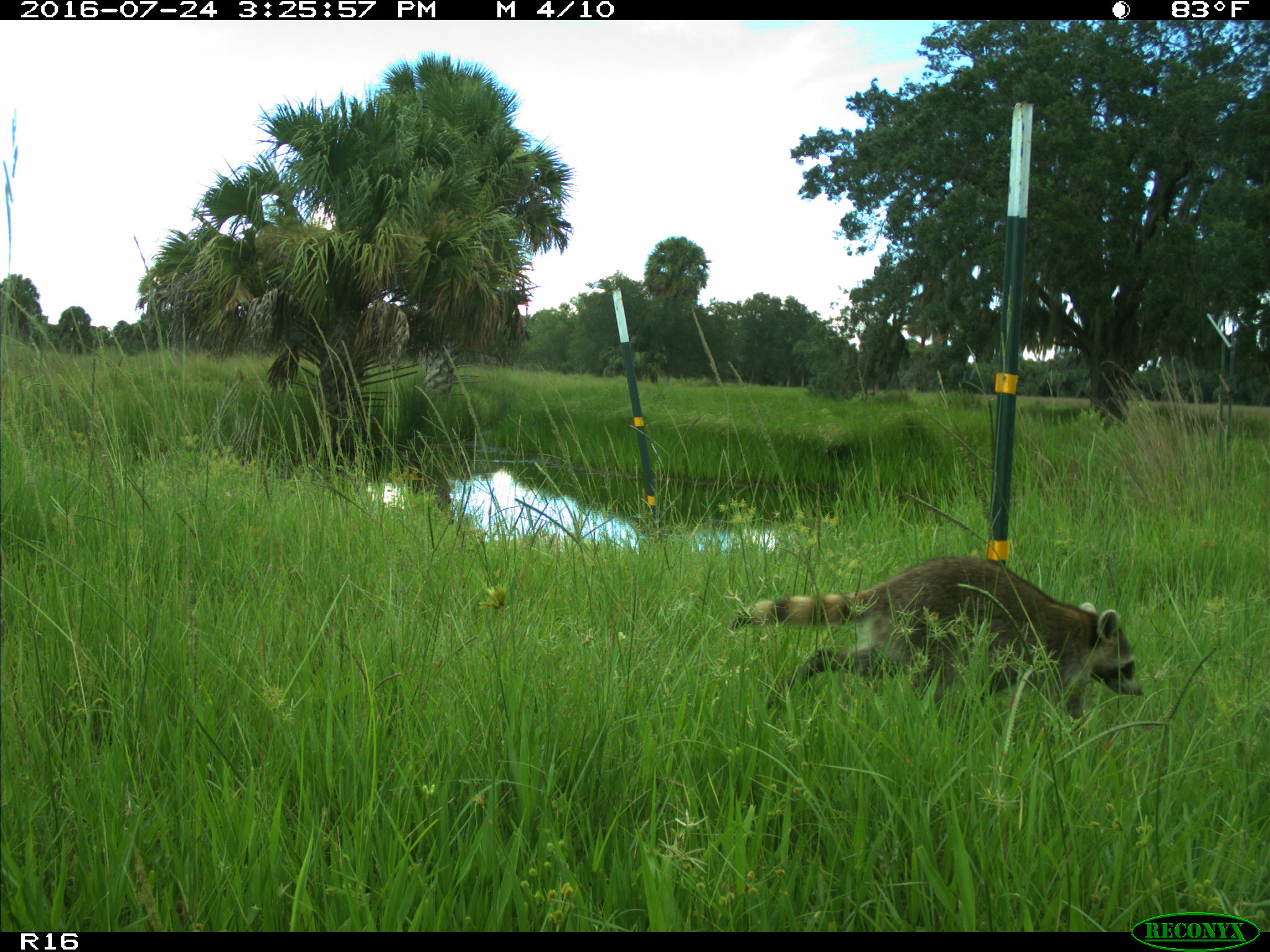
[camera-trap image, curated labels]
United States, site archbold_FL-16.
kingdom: Animalia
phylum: Chordata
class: Mammalia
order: Carnivora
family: Procyonidae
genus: Procyon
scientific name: Procyon lotor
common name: common raccoon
Procyon lotor (common raccoon).